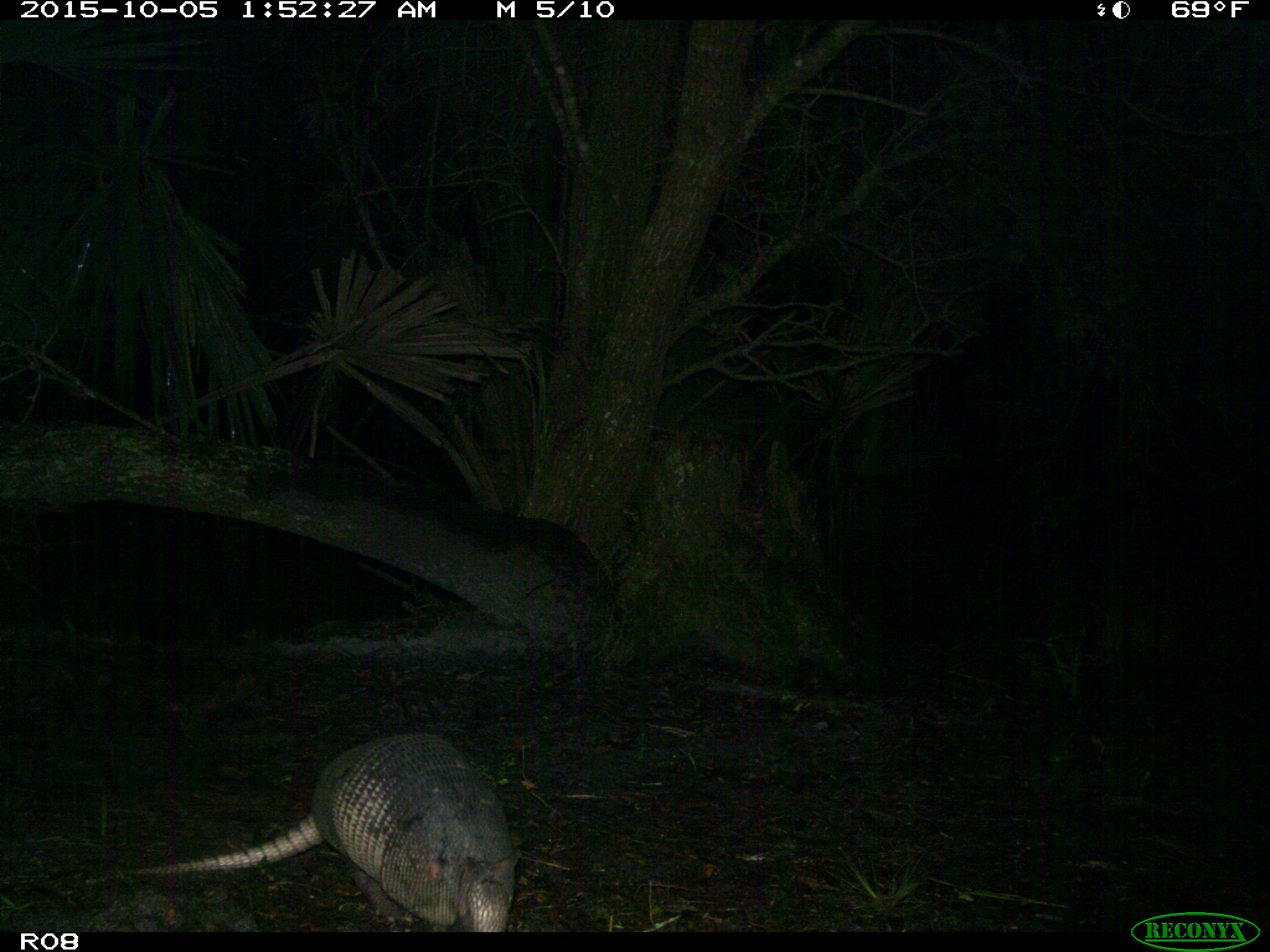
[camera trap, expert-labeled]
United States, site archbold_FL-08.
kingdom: Animalia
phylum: Chordata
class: Mammalia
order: Cingulata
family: Dasypodidae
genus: Dasypus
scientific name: Dasypus novemcinctus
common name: nine-banded armadillo